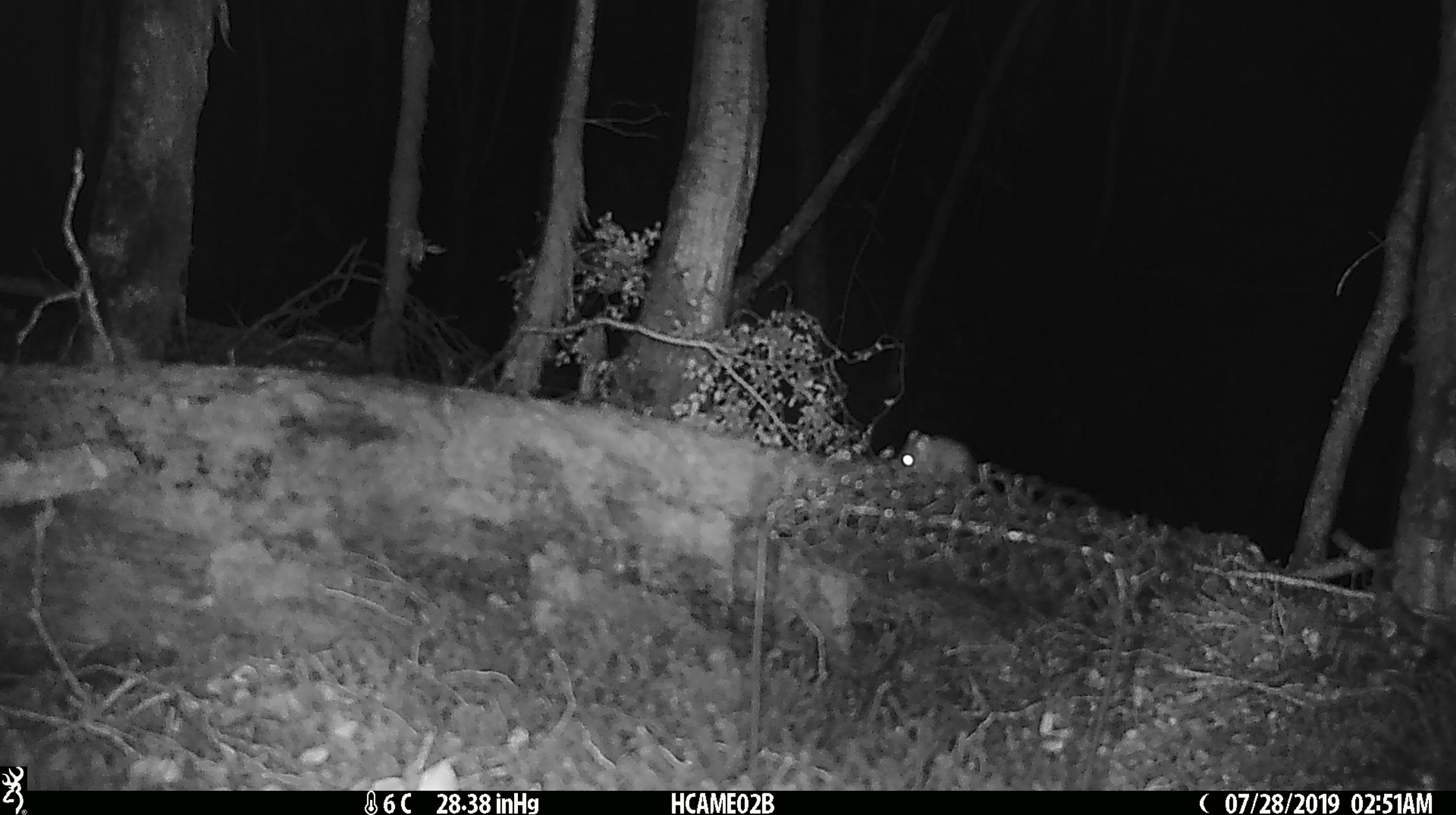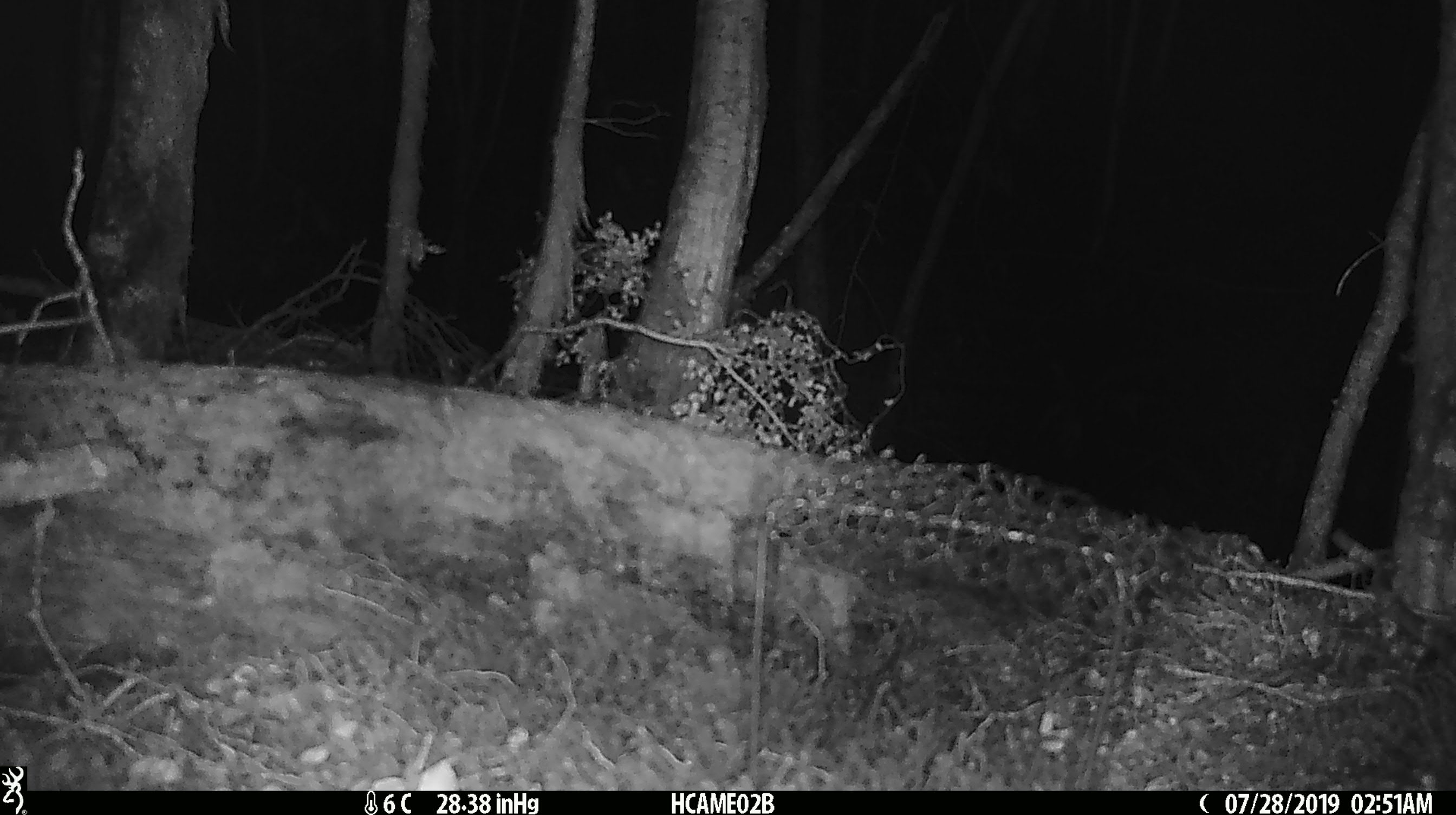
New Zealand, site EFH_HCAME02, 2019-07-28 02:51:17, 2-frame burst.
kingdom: Animalia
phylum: Chordata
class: Mammalia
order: Rodentia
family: Muridae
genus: Mus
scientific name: Mus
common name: mouse